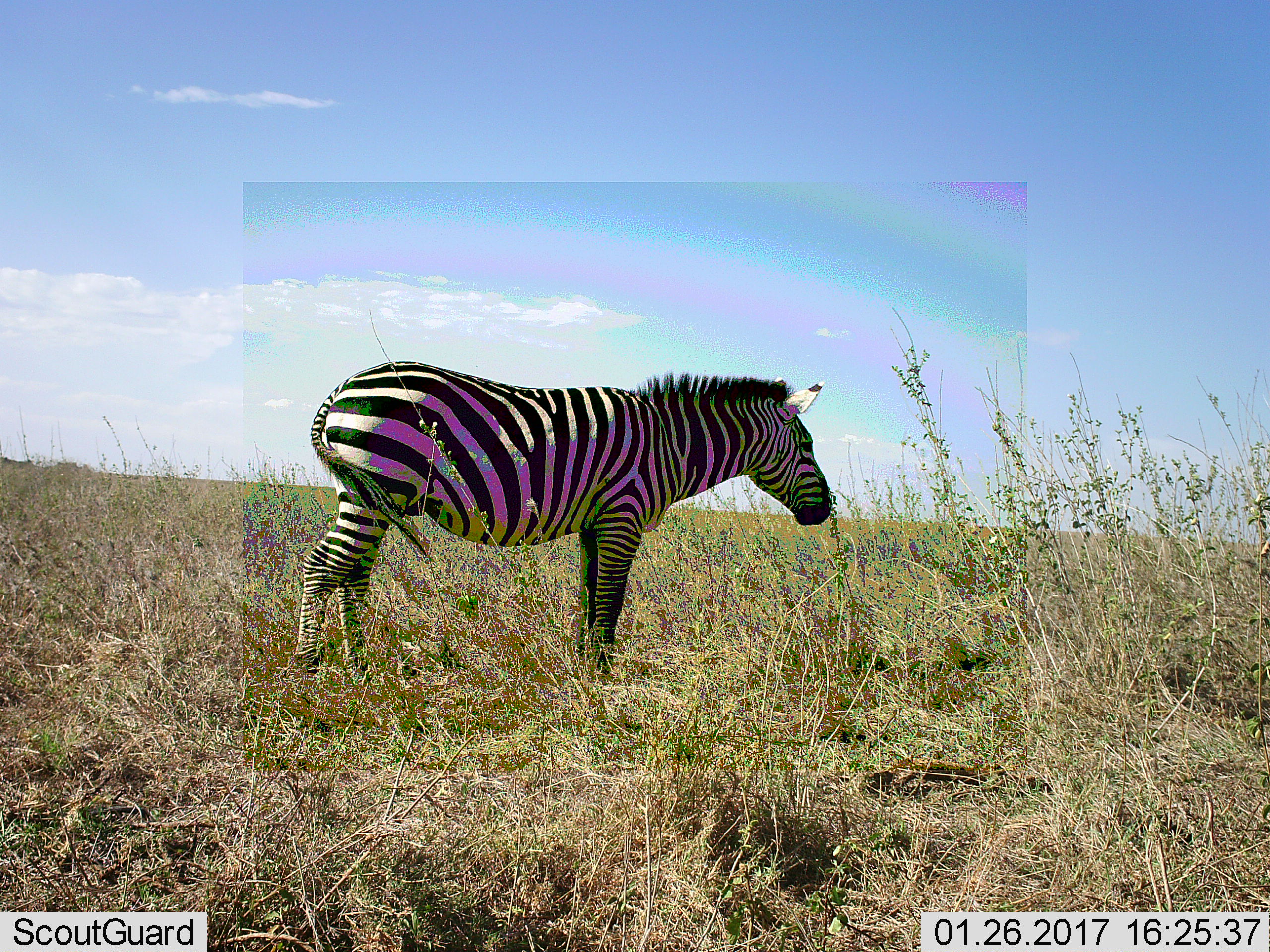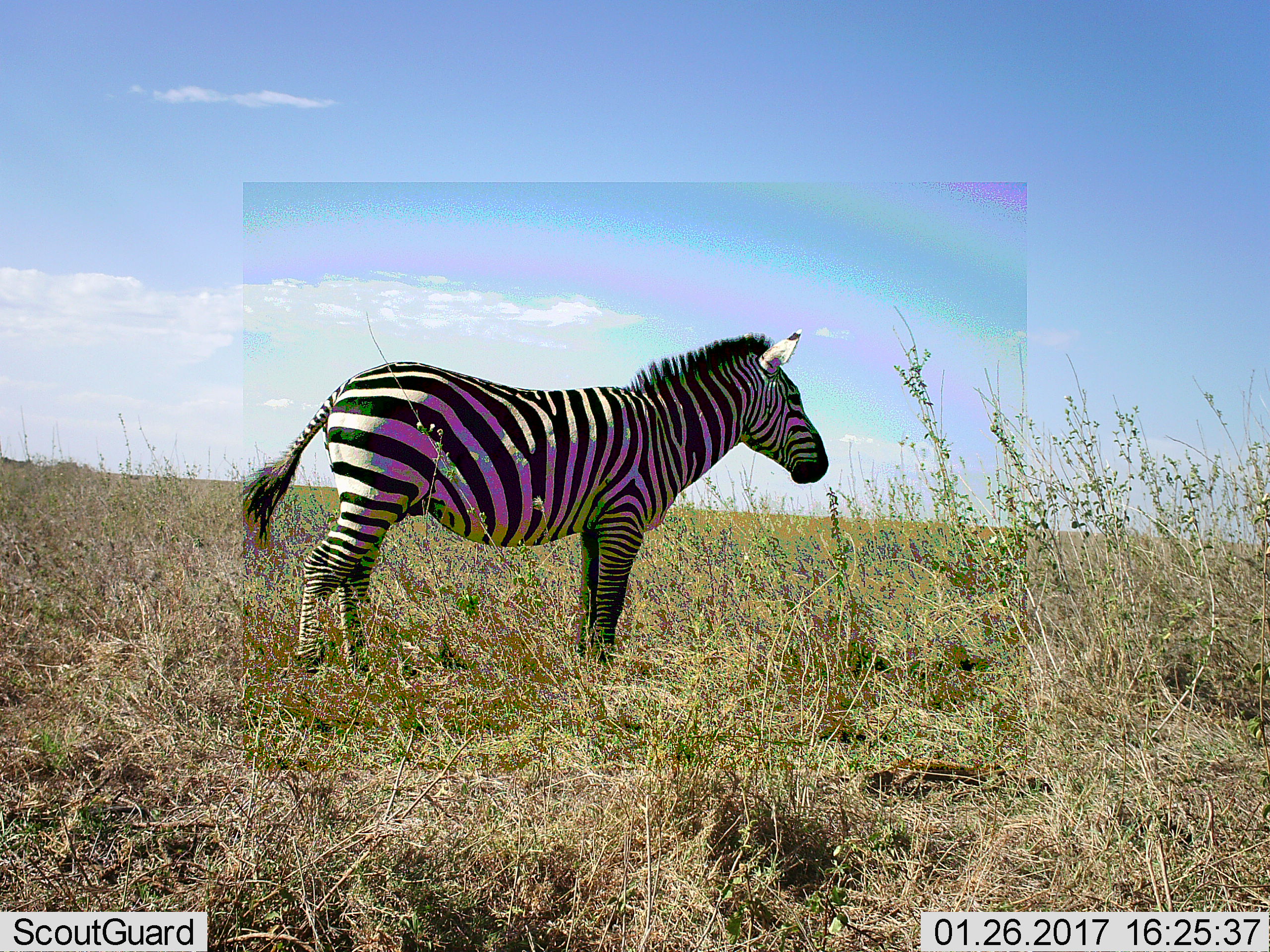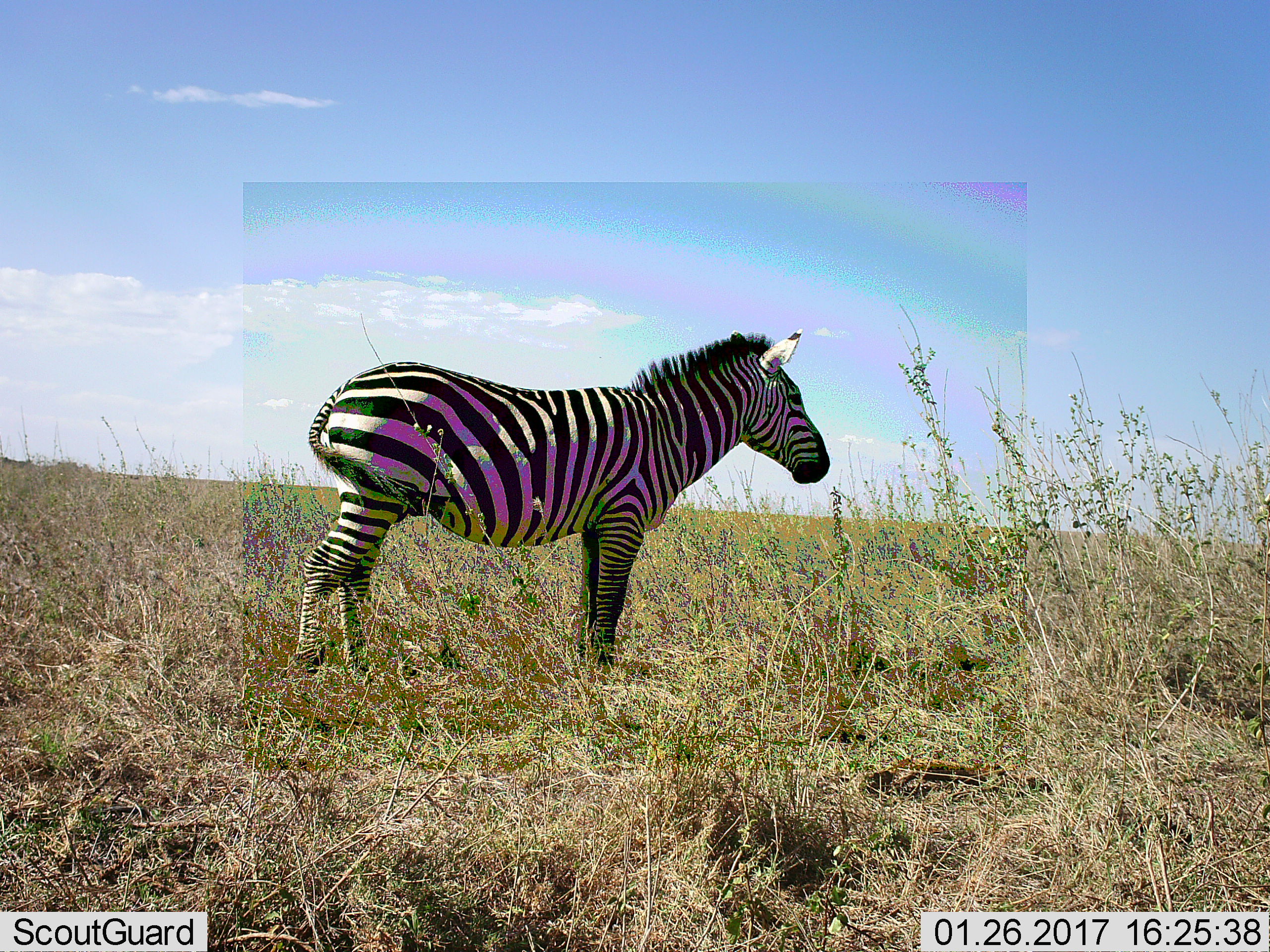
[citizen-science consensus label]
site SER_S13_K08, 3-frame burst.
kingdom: Animalia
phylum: Chordata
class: Mammalia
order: Perissodactyla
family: Equidae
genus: Equus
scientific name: Equus quagga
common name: plains zebra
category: zebraplains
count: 1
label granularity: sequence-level